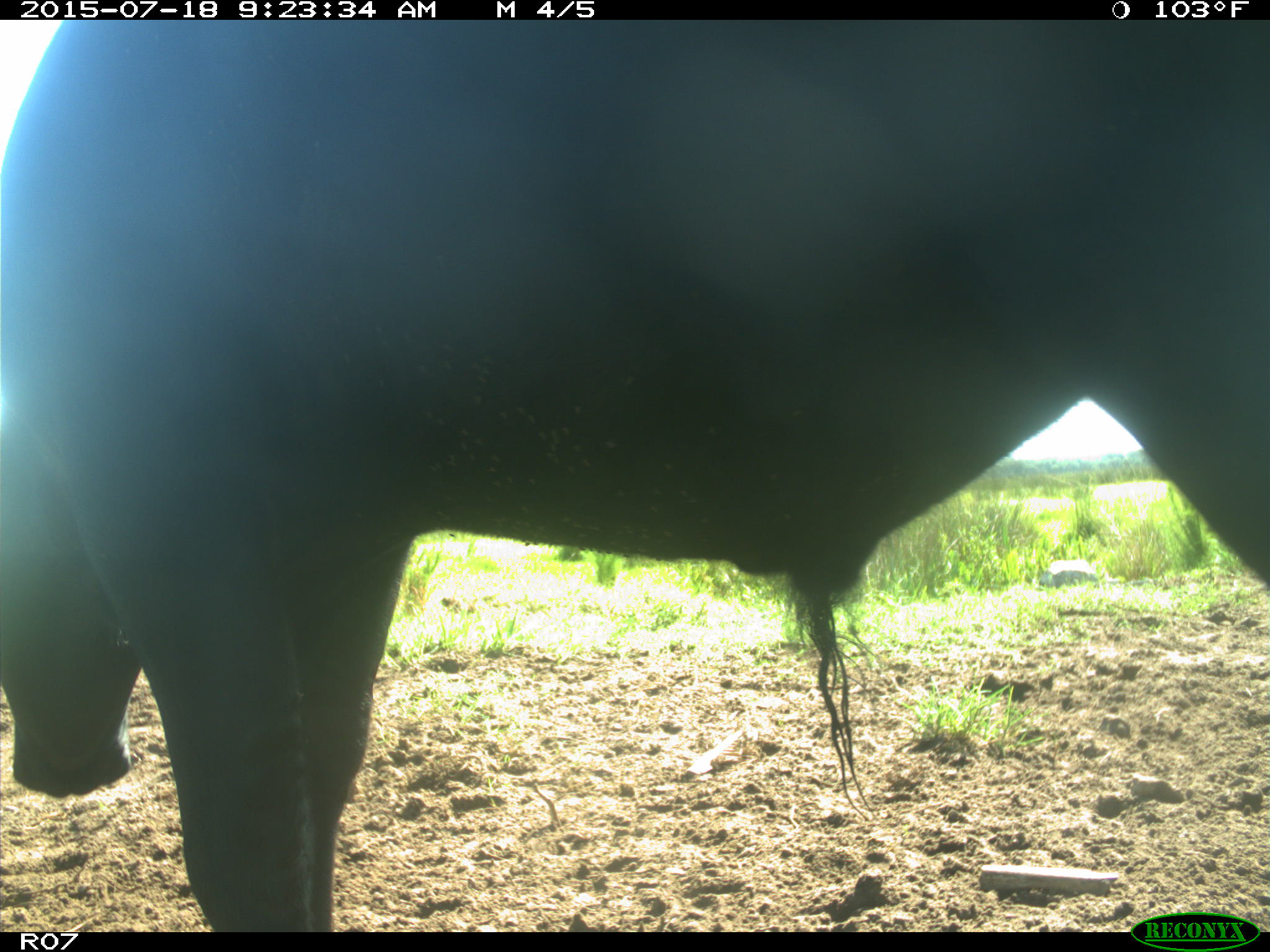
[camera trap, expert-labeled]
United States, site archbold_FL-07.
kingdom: Animalia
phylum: Chordata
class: Mammalia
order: Artiodactyla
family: Bovidae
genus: Bos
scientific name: Bos taurus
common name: domestic cow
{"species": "Bos taurus (domestic cow)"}